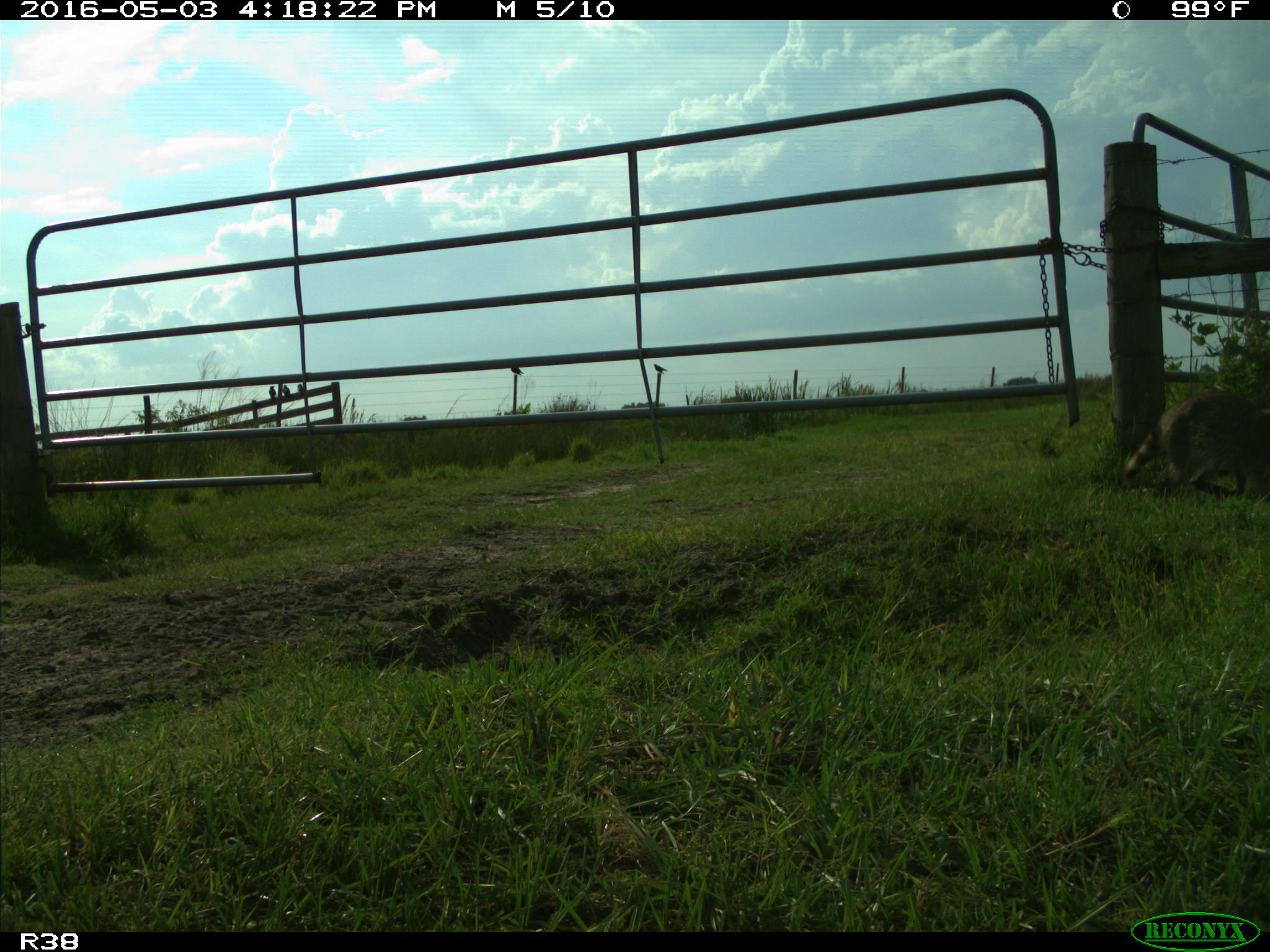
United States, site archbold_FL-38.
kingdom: Animalia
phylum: Chordata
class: Mammalia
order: Carnivora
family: Procyonidae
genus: Procyon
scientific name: Procyon lotor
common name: common raccoon